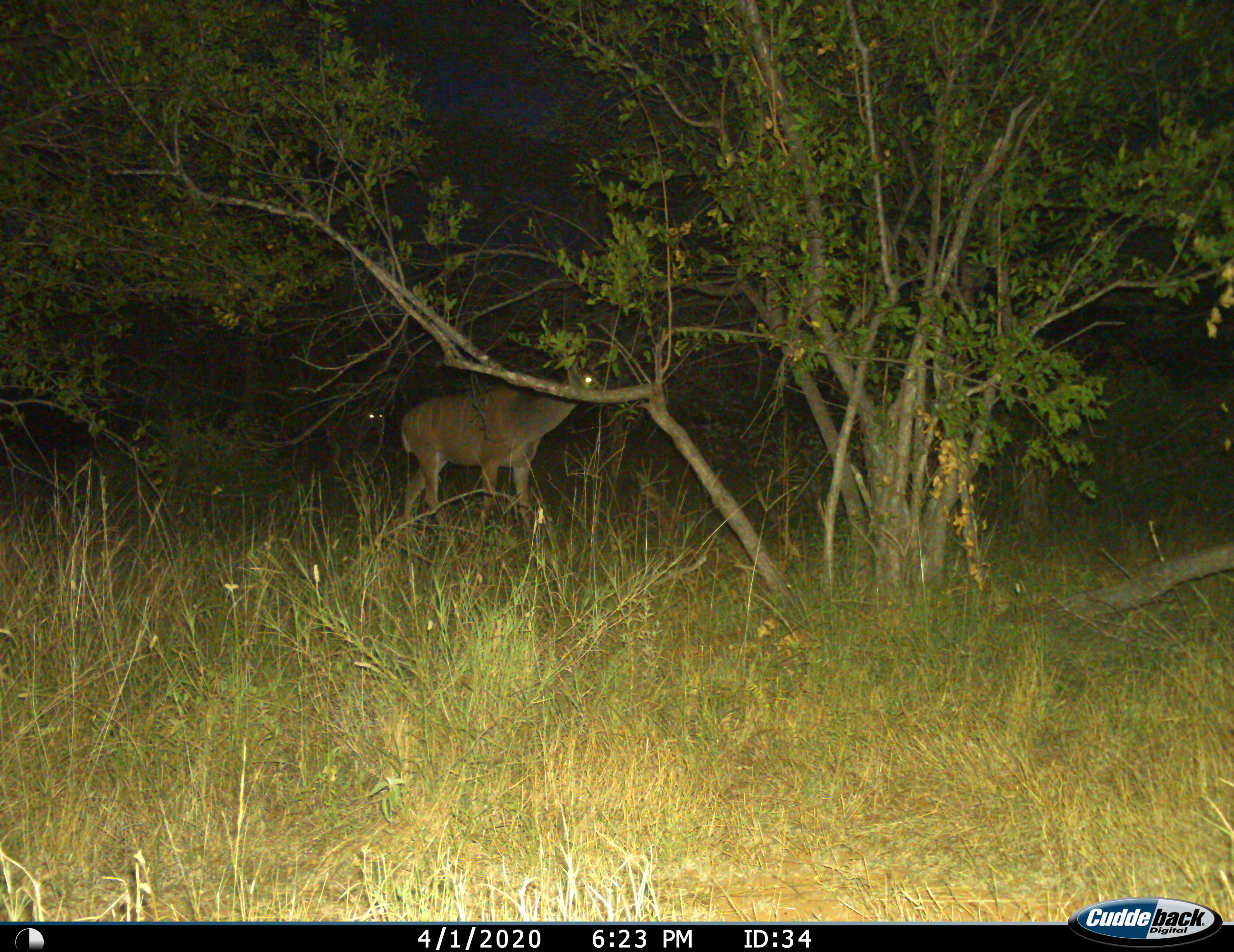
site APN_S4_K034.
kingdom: Animalia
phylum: Chordata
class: Mammalia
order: Artiodactyla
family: Bovidae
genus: Tragelaphus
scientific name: Tragelaphus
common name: kudu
Kudu (Tragelaphus), count 2. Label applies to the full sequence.